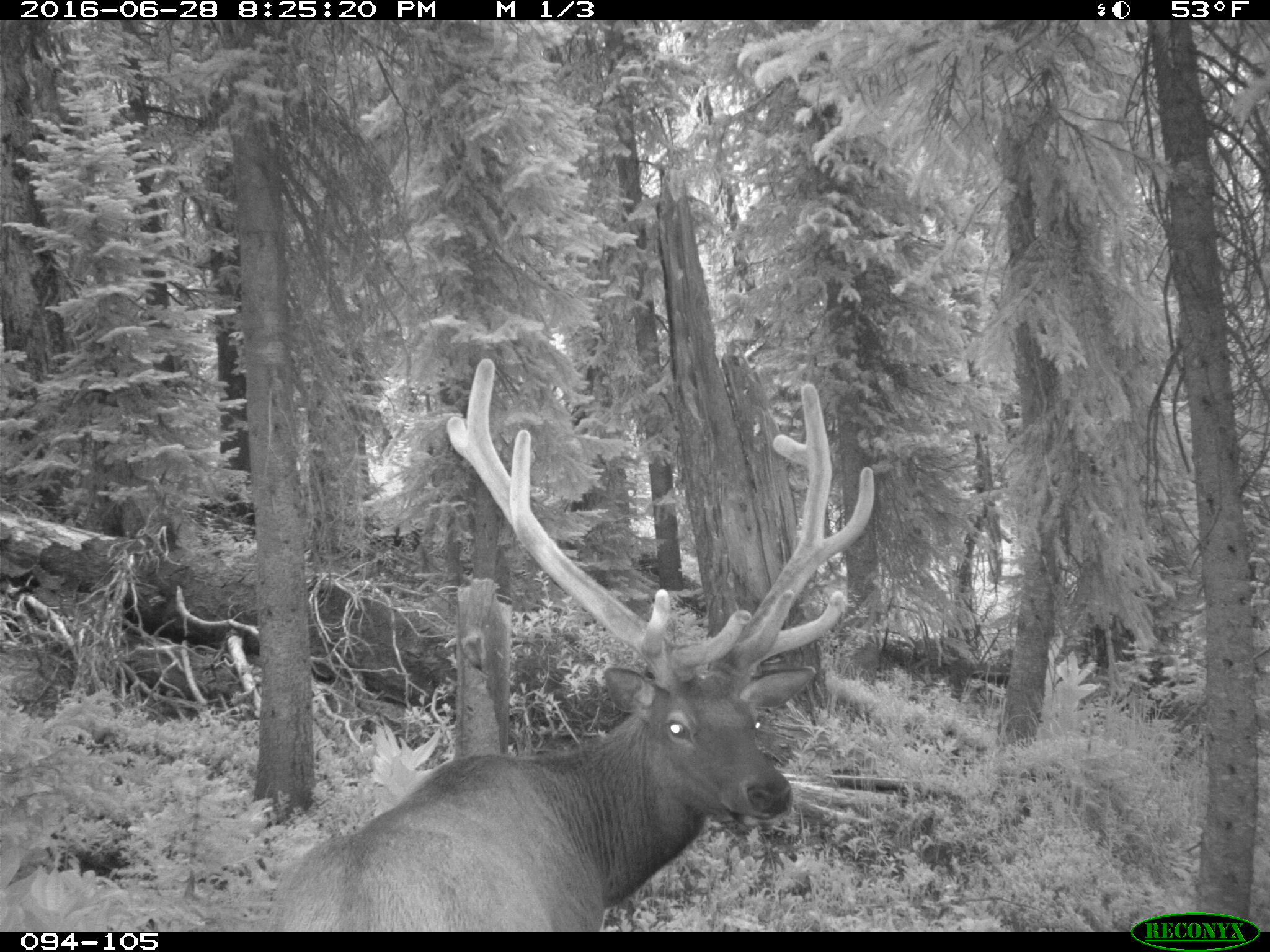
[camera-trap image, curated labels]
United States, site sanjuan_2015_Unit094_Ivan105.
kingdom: Animalia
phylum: Chordata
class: Mammalia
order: Artiodactyla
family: Cervidae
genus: Cervus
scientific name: Cervus elaphus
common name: red deer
Cervus elaphus (red deer).